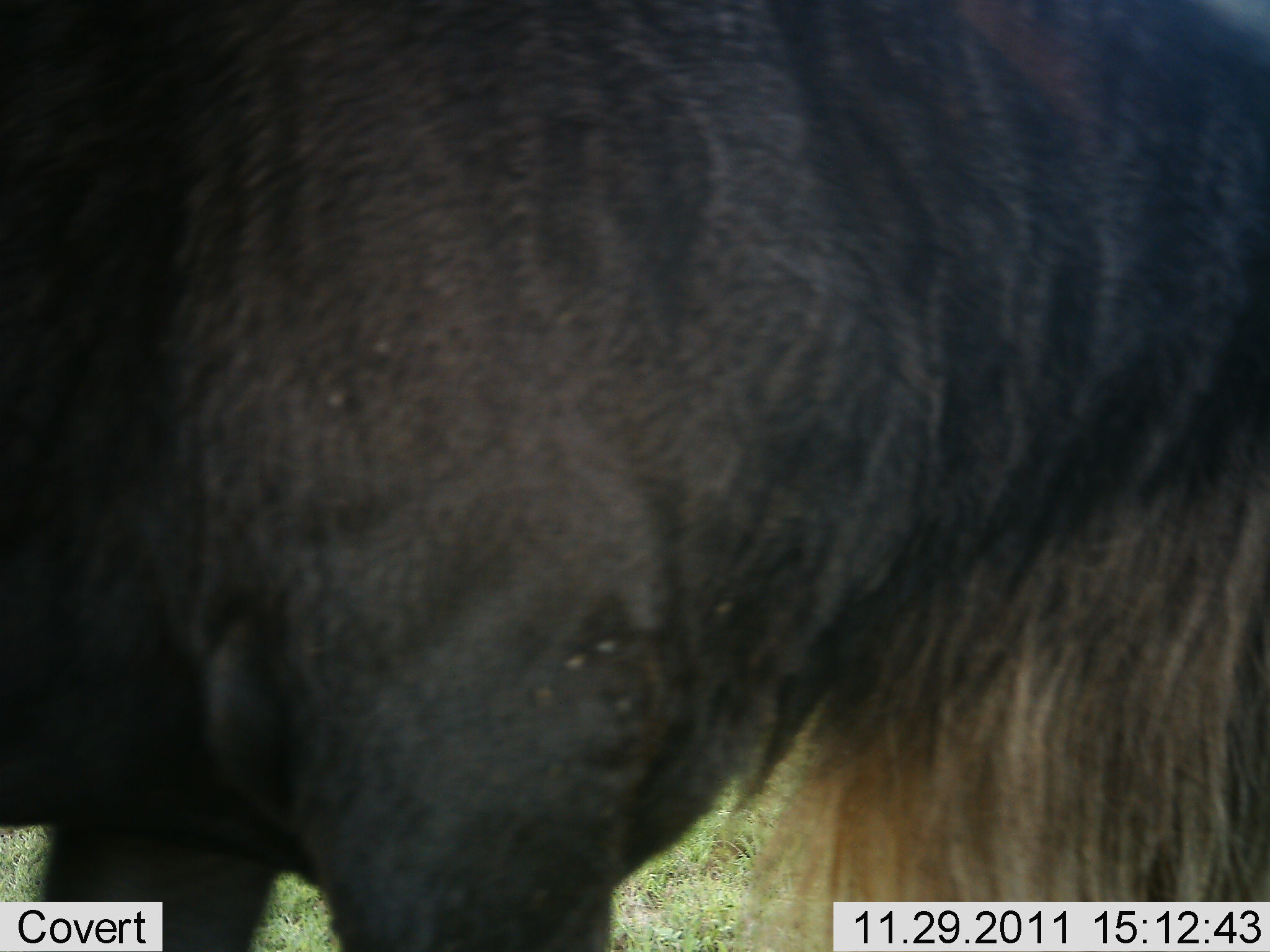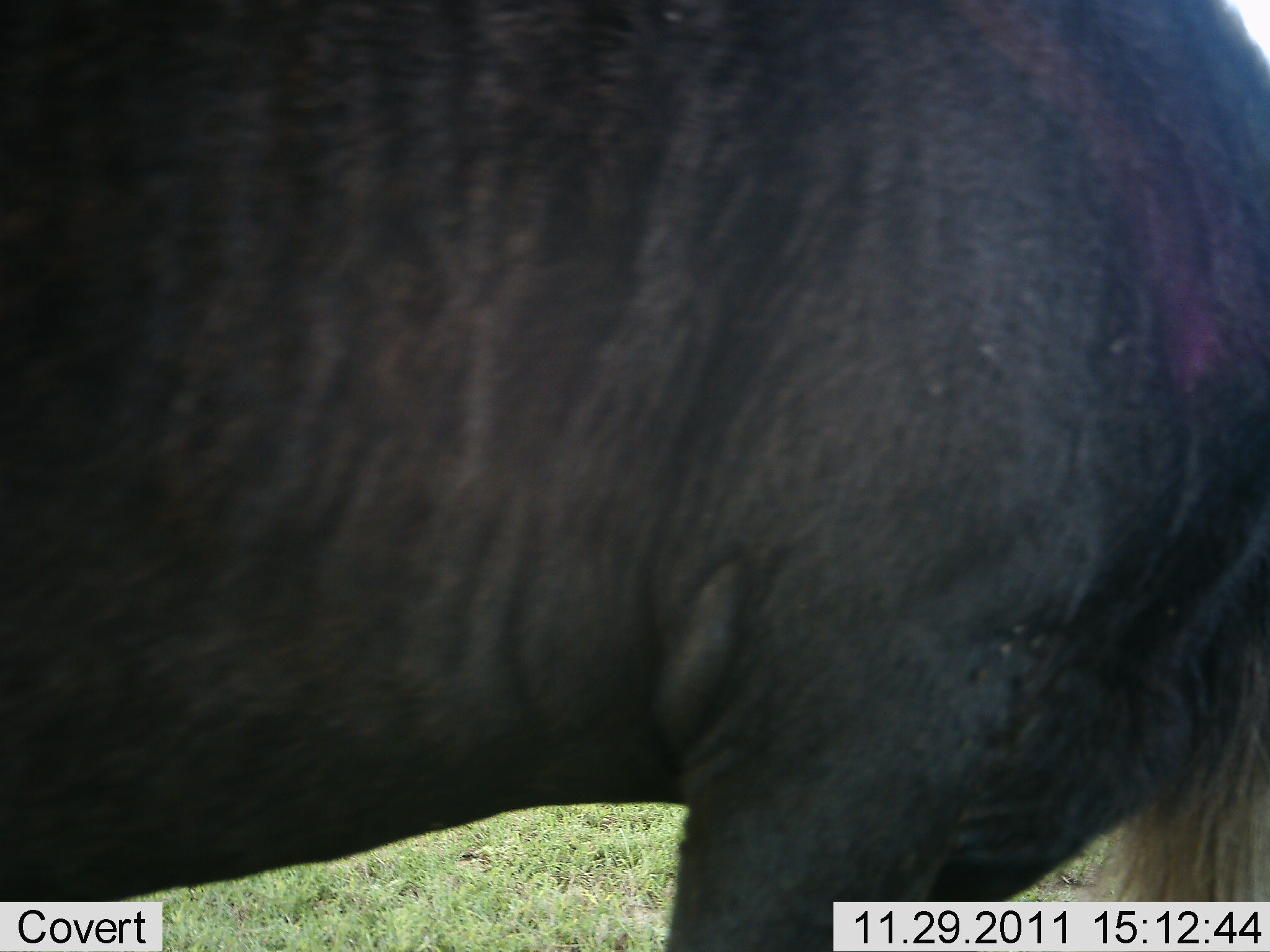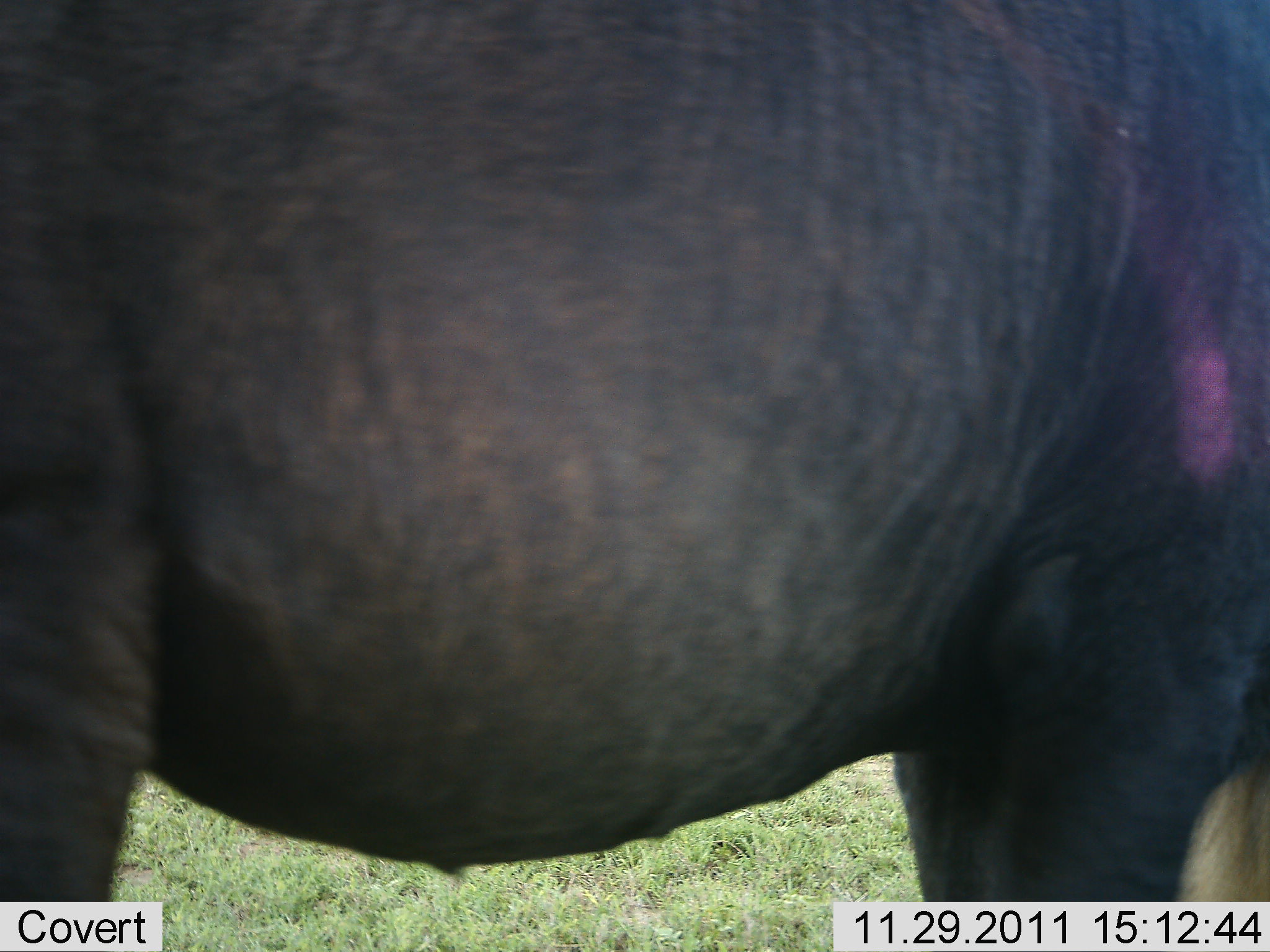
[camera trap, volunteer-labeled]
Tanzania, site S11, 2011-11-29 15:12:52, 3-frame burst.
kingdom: Animalia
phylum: Chordata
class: Mammalia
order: Artiodactyla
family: Bovidae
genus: Connochaetes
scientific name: Connochaetes taurinus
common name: blue wildebeest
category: wildebeest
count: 1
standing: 62%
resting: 0%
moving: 31%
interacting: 0%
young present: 0%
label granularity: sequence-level